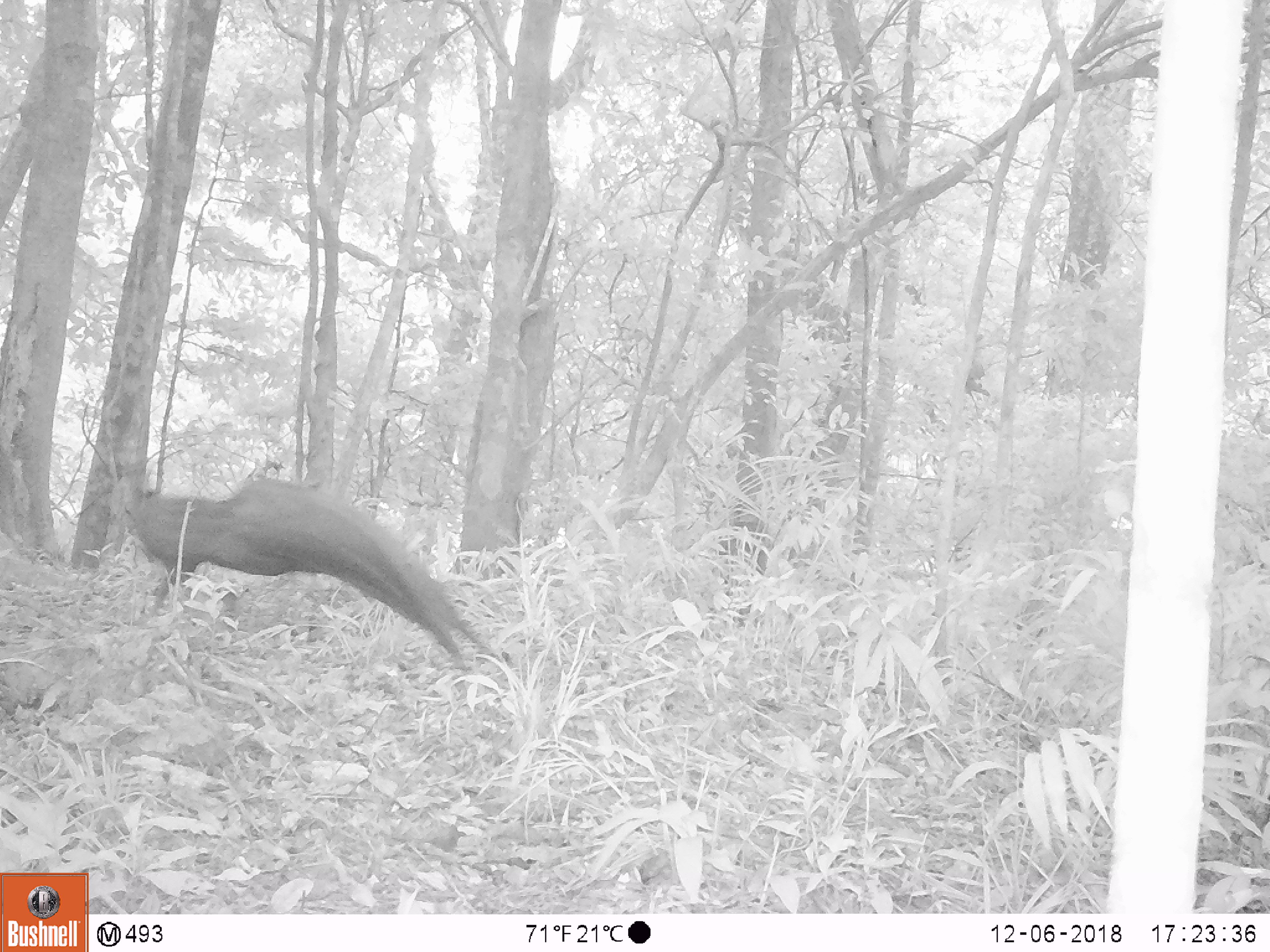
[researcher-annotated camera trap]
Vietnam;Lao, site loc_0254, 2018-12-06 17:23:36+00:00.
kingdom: Animalia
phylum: Chordata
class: Aves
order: Galliformes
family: Phasianidae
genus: Rheinardia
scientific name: Rheinardia ocellata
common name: crested argus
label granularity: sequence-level